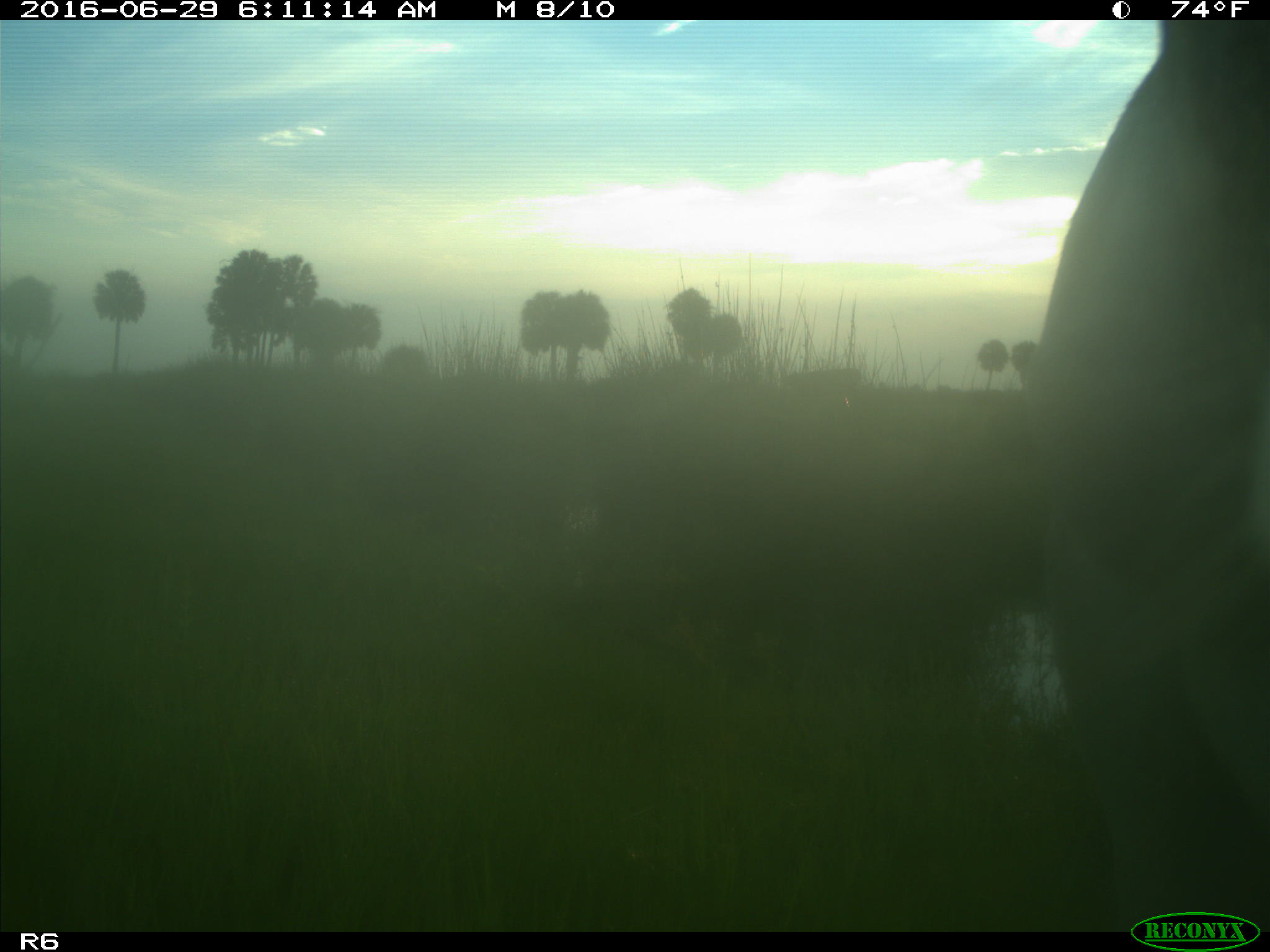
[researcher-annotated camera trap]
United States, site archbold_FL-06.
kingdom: Animalia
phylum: Chordata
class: Mammalia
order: Artiodactyla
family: Bovidae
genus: Bos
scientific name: Bos taurus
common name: domestic cow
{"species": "Bos taurus (domestic cow)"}